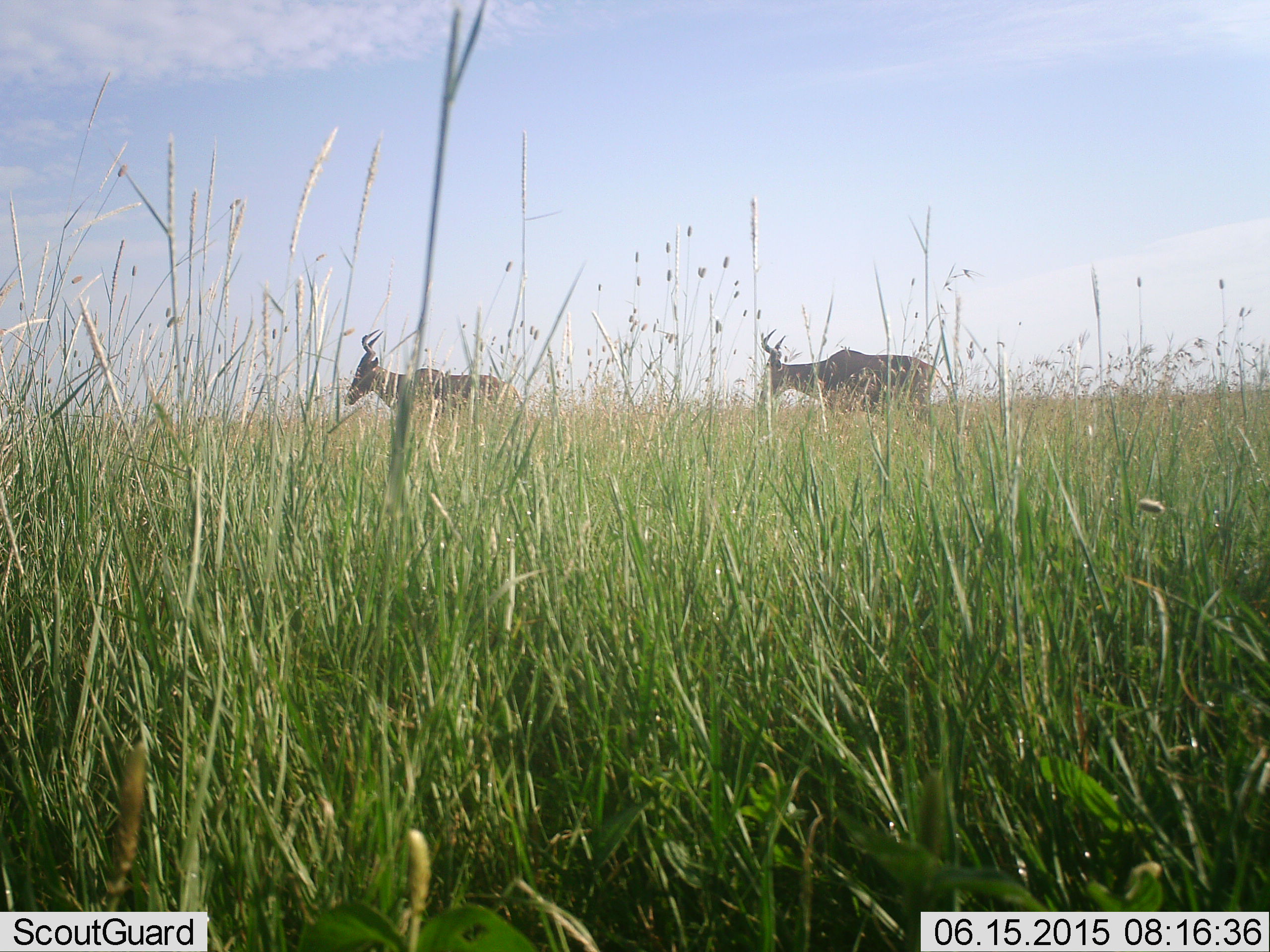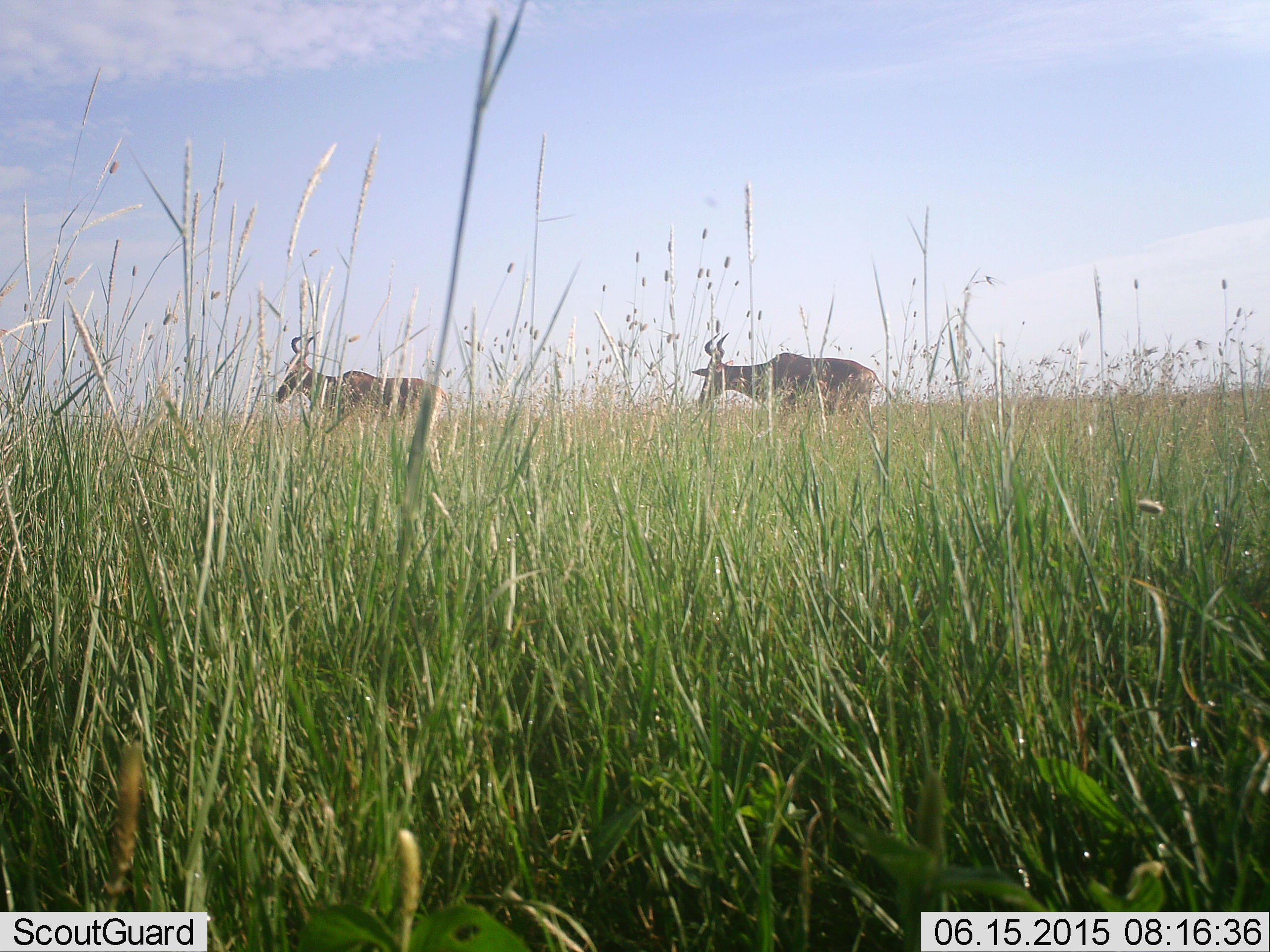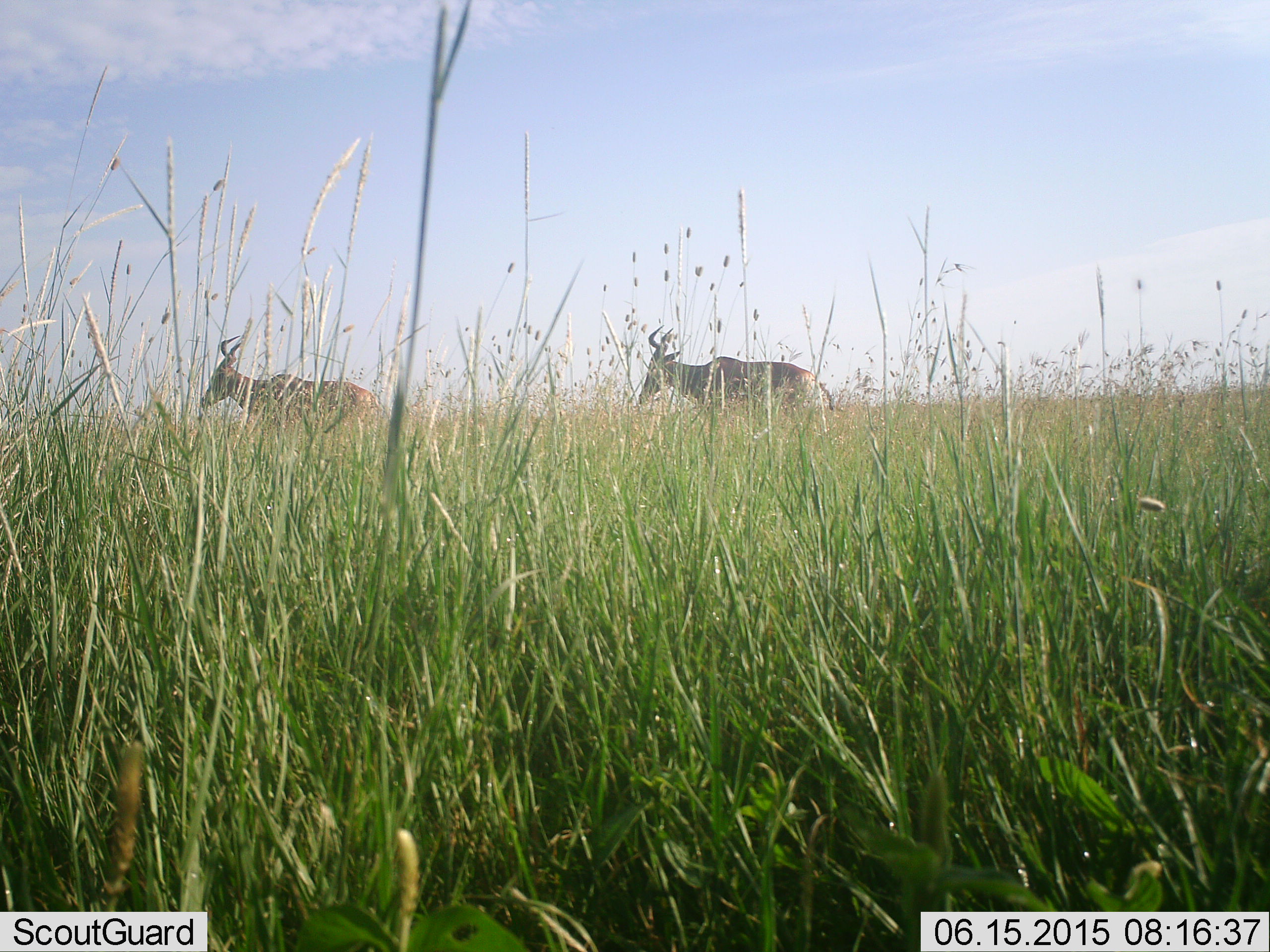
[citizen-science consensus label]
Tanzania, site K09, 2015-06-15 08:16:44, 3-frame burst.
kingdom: Animalia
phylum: Chordata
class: Mammalia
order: Artiodactyla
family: Bovidae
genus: Alcelaphus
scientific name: Alcelaphus buselaphus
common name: hartebeest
Hartebeest (Alcelaphus buselaphus), count 2. Behavior (volunteer vote fractions): standing 10%, resting 0%, moving 100%, interacting 0%. Young present (vote fraction): 0%. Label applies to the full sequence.